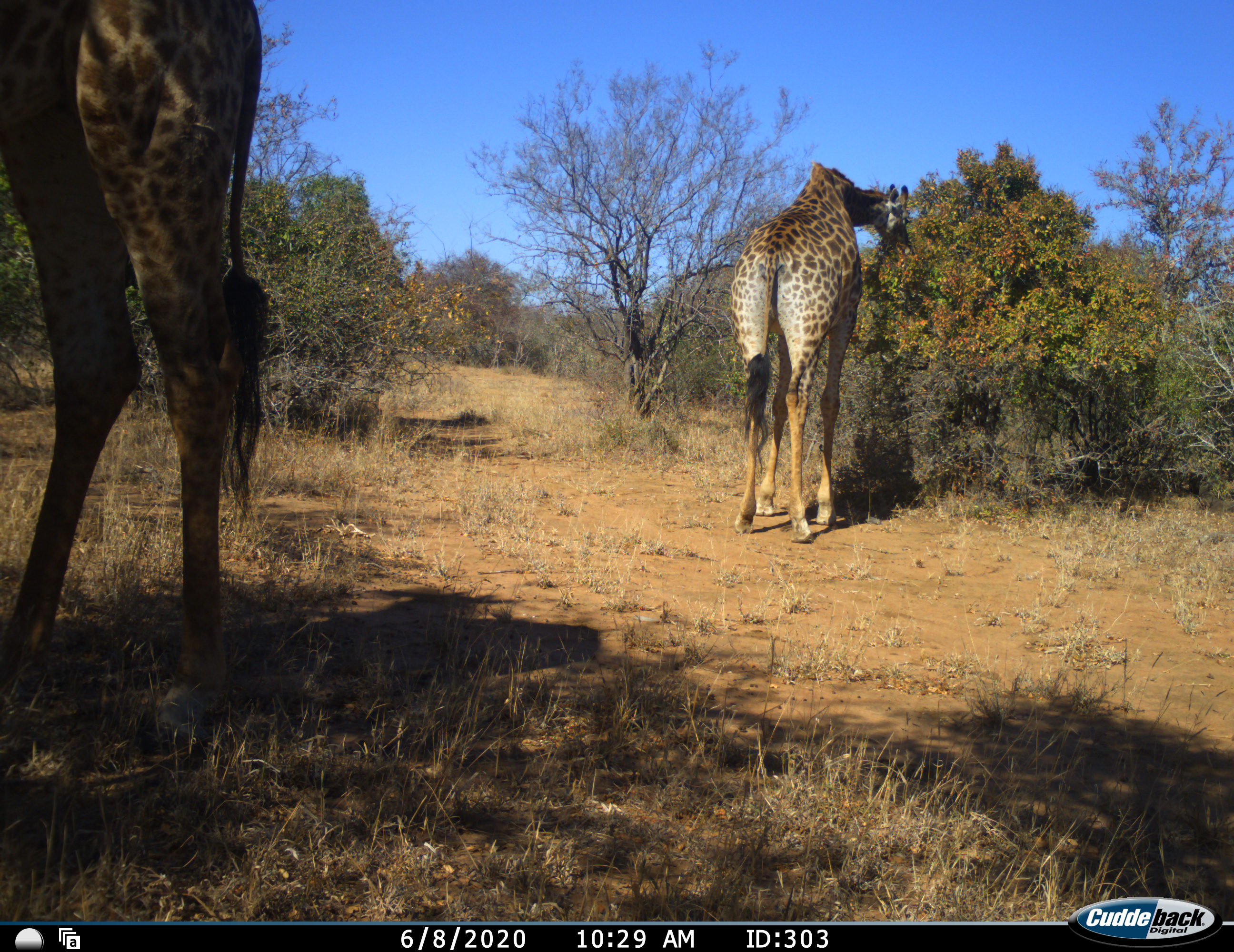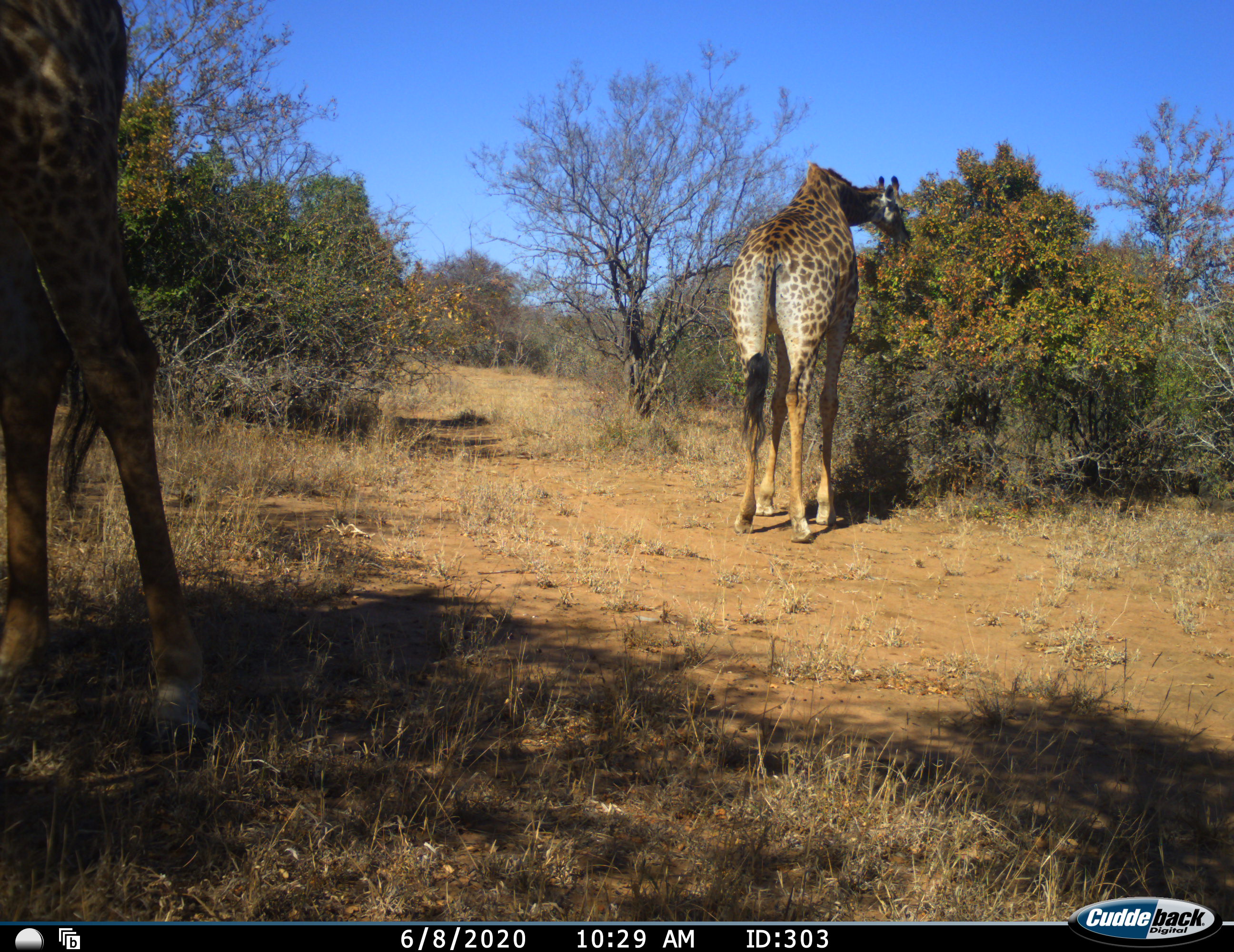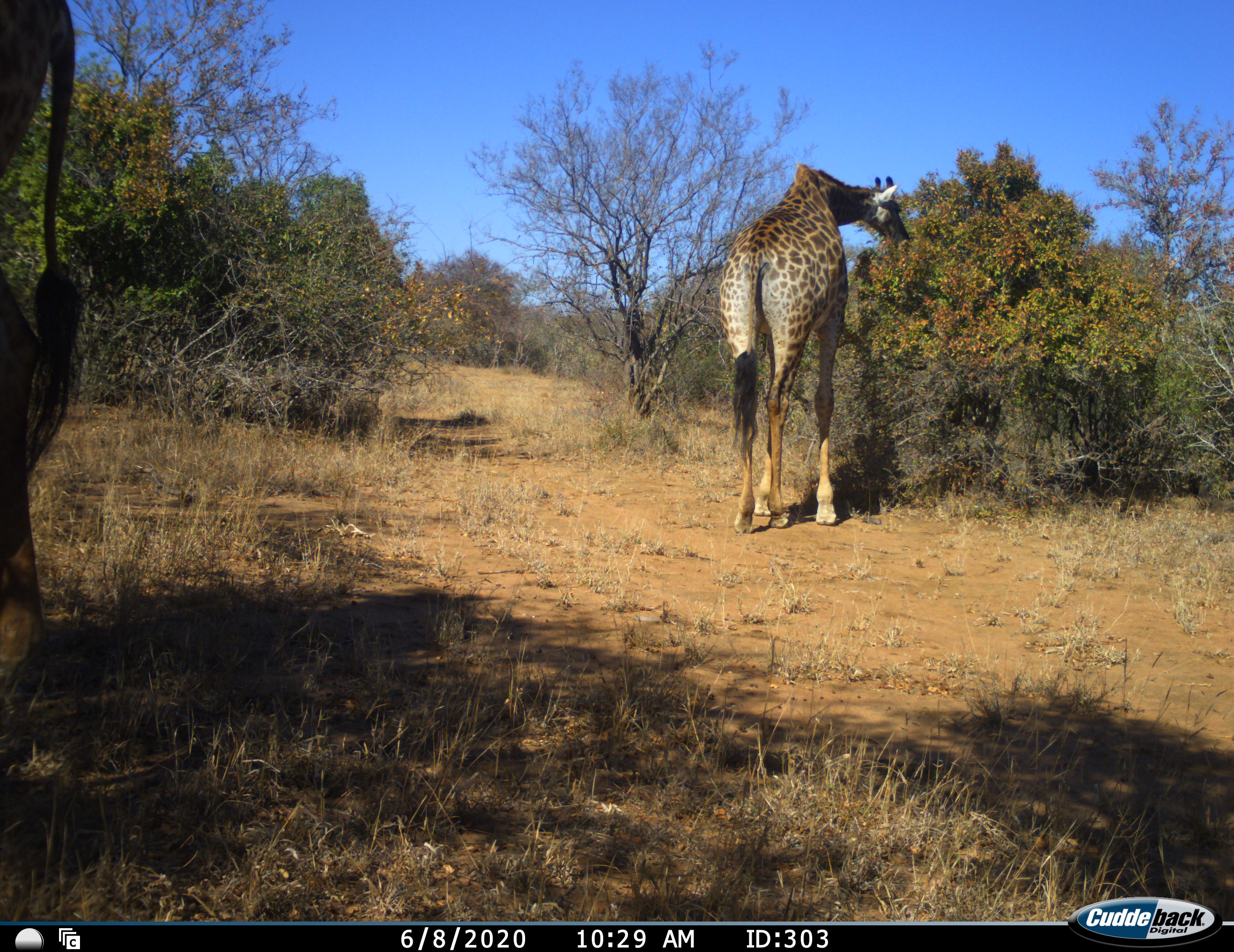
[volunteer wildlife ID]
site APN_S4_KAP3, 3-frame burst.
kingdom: Animalia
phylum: Chordata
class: Mammalia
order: Artiodactyla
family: Giraffidae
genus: Giraffa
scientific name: Giraffa camelopardalis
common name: giraffe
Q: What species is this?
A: Giraffe (Giraffa camelopardalis).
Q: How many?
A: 2.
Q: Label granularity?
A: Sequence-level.